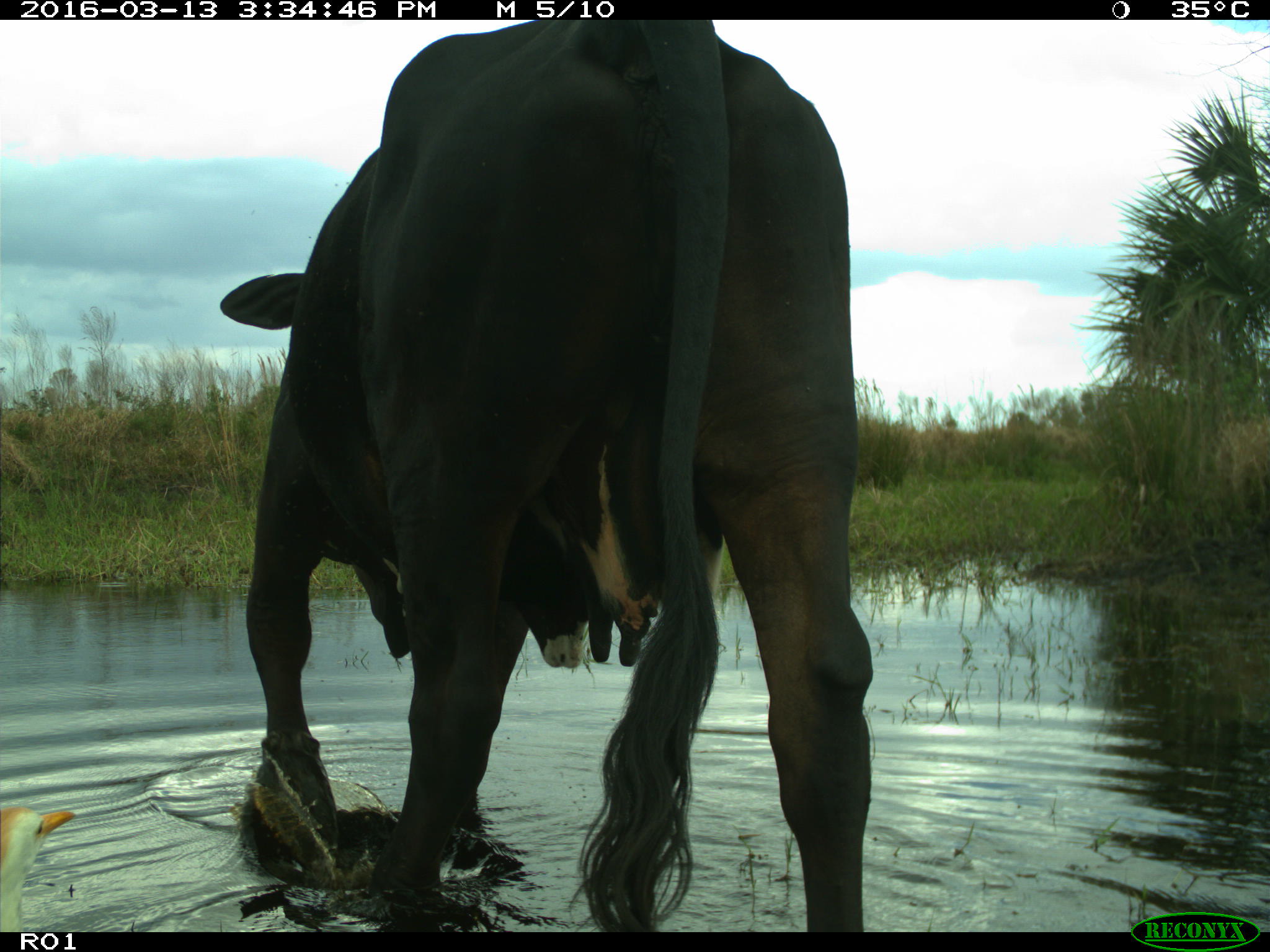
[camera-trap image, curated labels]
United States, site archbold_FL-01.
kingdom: Animalia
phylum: Chordata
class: Mammalia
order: Artiodactyla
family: Bovidae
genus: Bos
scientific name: Bos taurus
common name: domestic cow